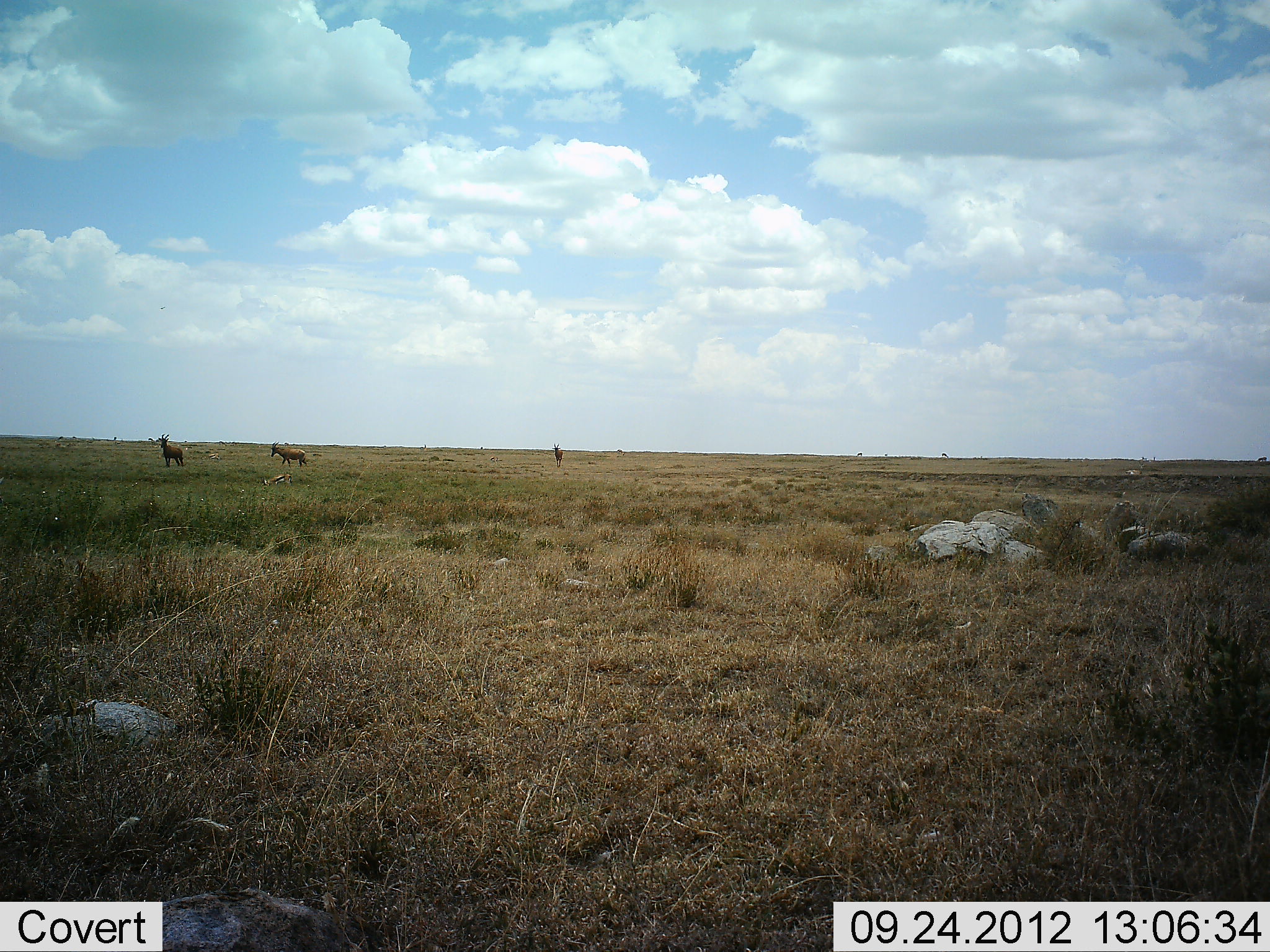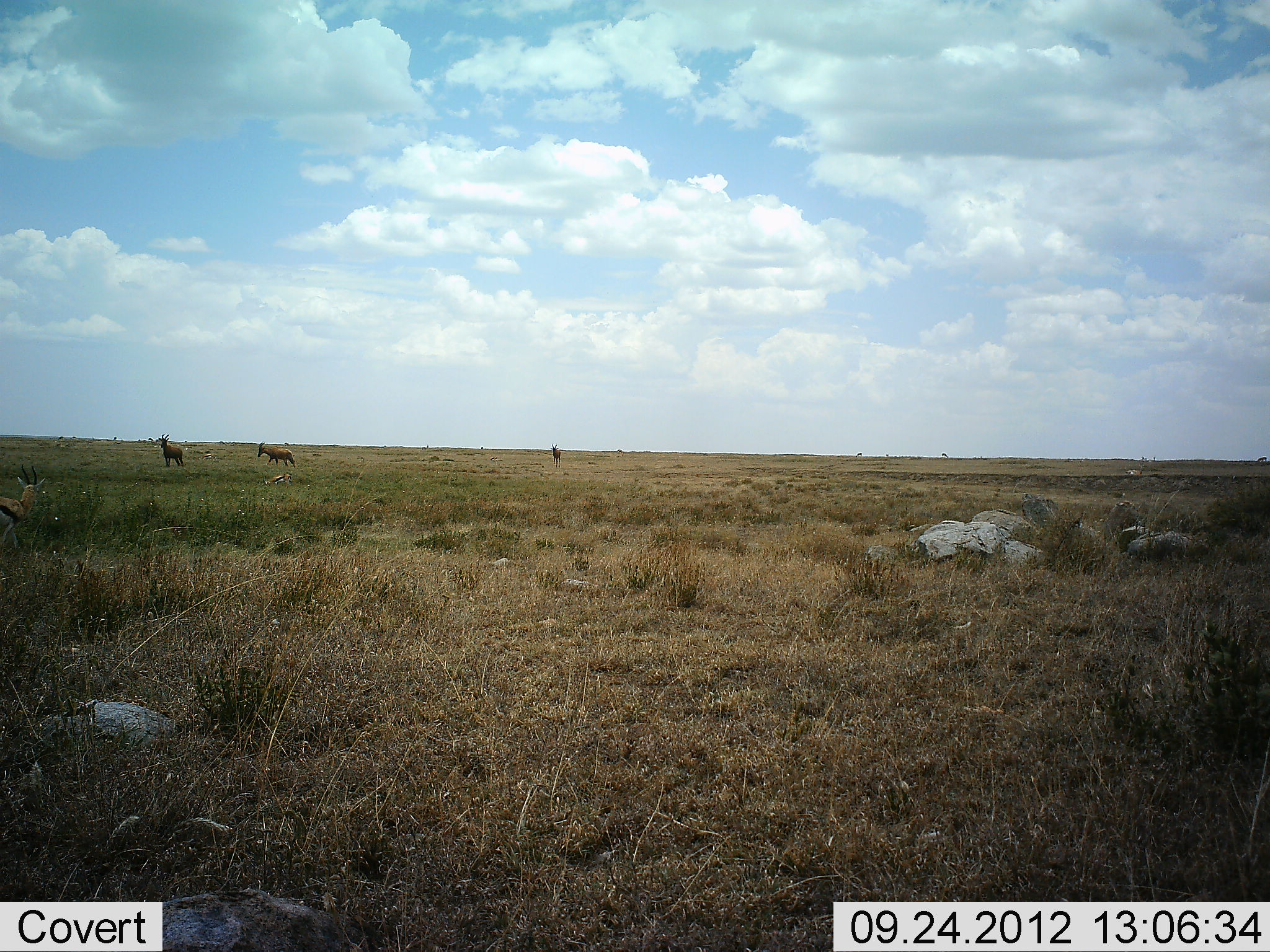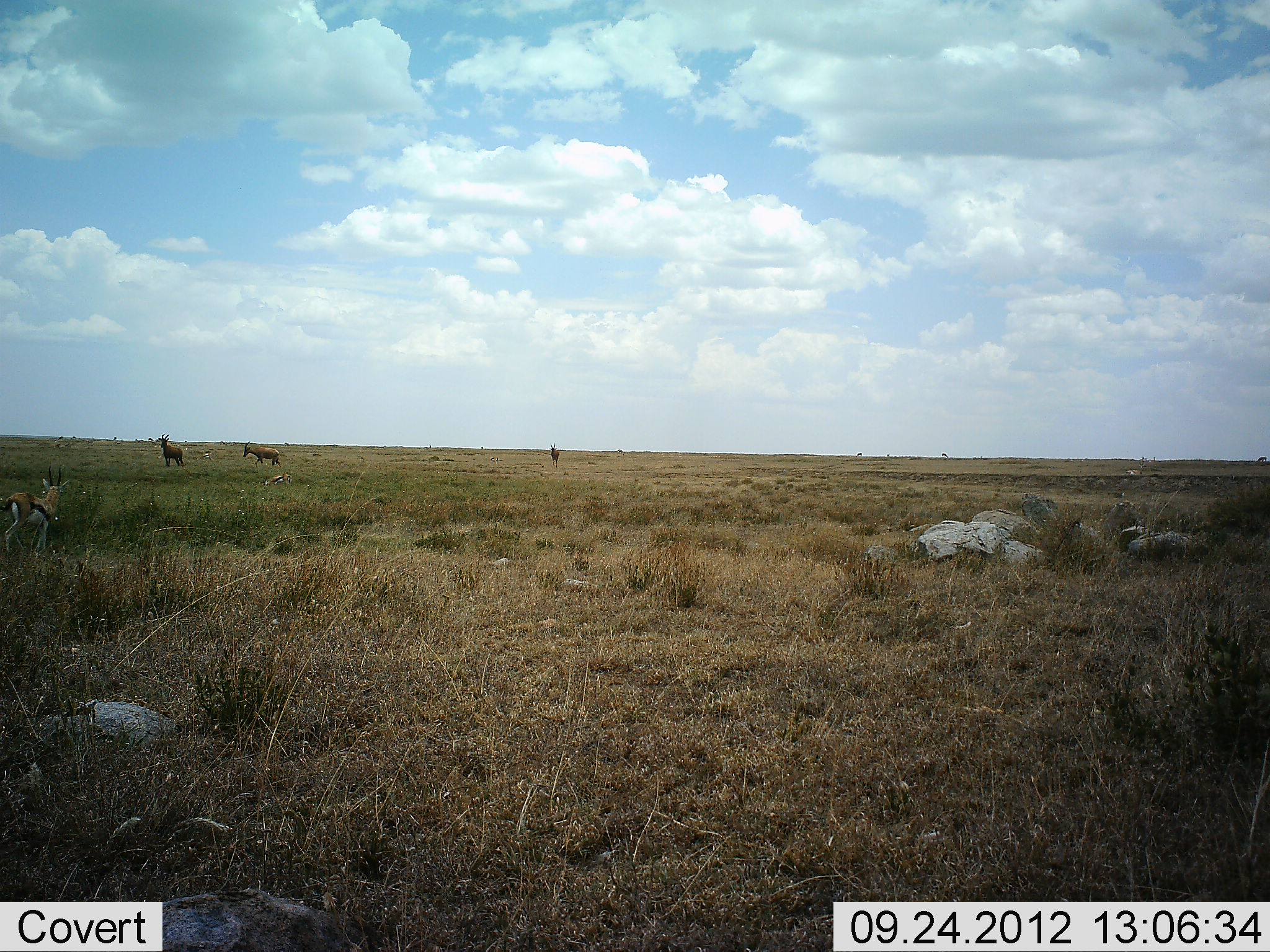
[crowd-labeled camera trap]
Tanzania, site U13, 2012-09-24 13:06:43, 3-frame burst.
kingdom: Animalia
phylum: Chordata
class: Mammalia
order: Artiodactyla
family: Bovidae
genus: Eudorcas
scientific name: Eudorcas thomsonii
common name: thomson's gazelle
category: gazellethomsons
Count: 1.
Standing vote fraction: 24%.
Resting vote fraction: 0%.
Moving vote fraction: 100%.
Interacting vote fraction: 0%.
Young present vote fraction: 0%.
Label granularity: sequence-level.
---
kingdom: Animalia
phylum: Chordata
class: Mammalia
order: Artiodactyla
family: Bovidae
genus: Damaliscus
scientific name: Damaliscus lunatus jimela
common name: topi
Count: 3.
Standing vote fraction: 75%.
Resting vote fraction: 0%.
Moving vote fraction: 100%.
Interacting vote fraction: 0%.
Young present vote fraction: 0%.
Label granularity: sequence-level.